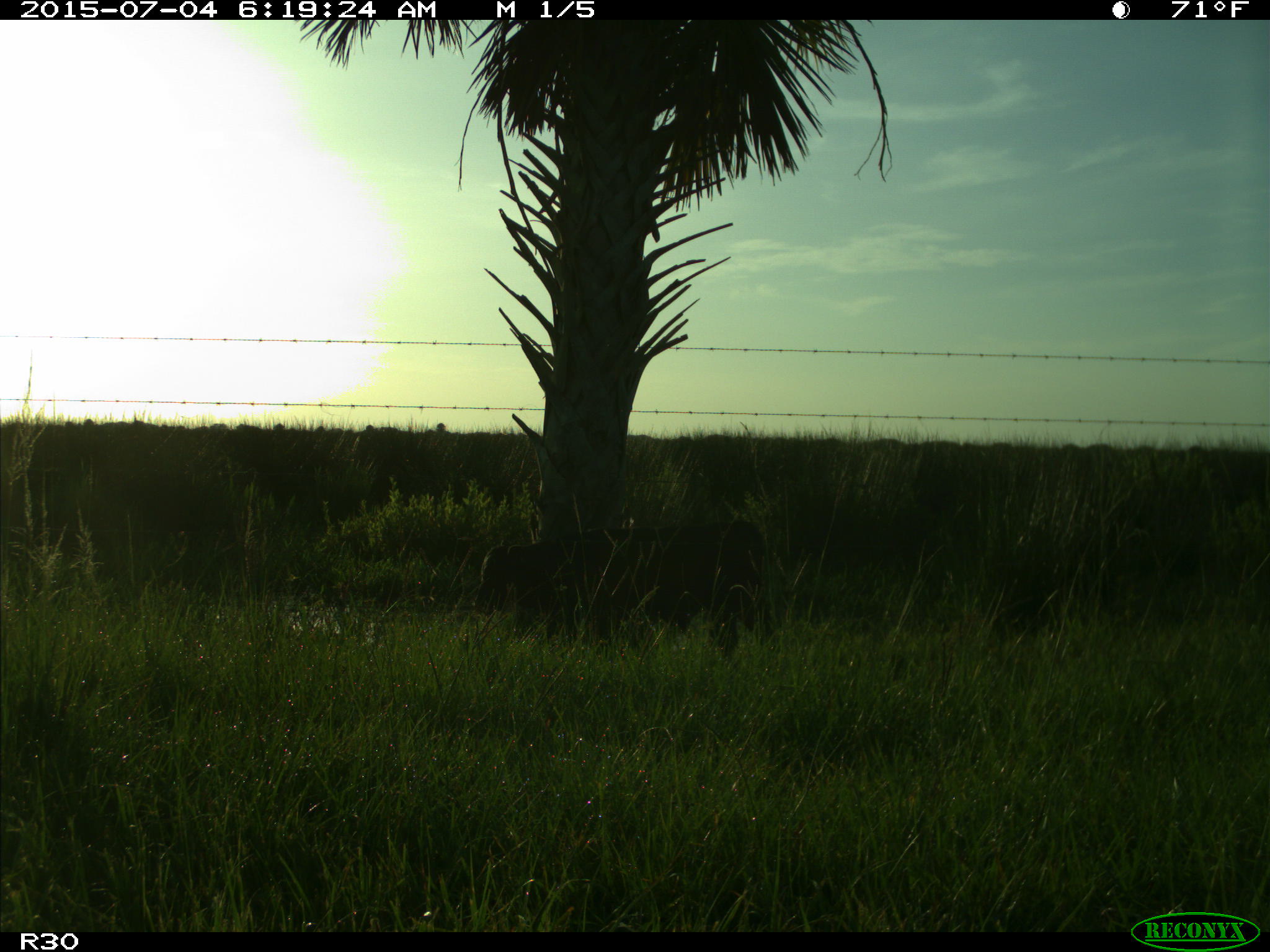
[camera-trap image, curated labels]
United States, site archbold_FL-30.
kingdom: Animalia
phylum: Chordata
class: Mammalia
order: Artiodactyla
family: Bovidae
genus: Bos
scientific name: Bos taurus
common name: domestic cow